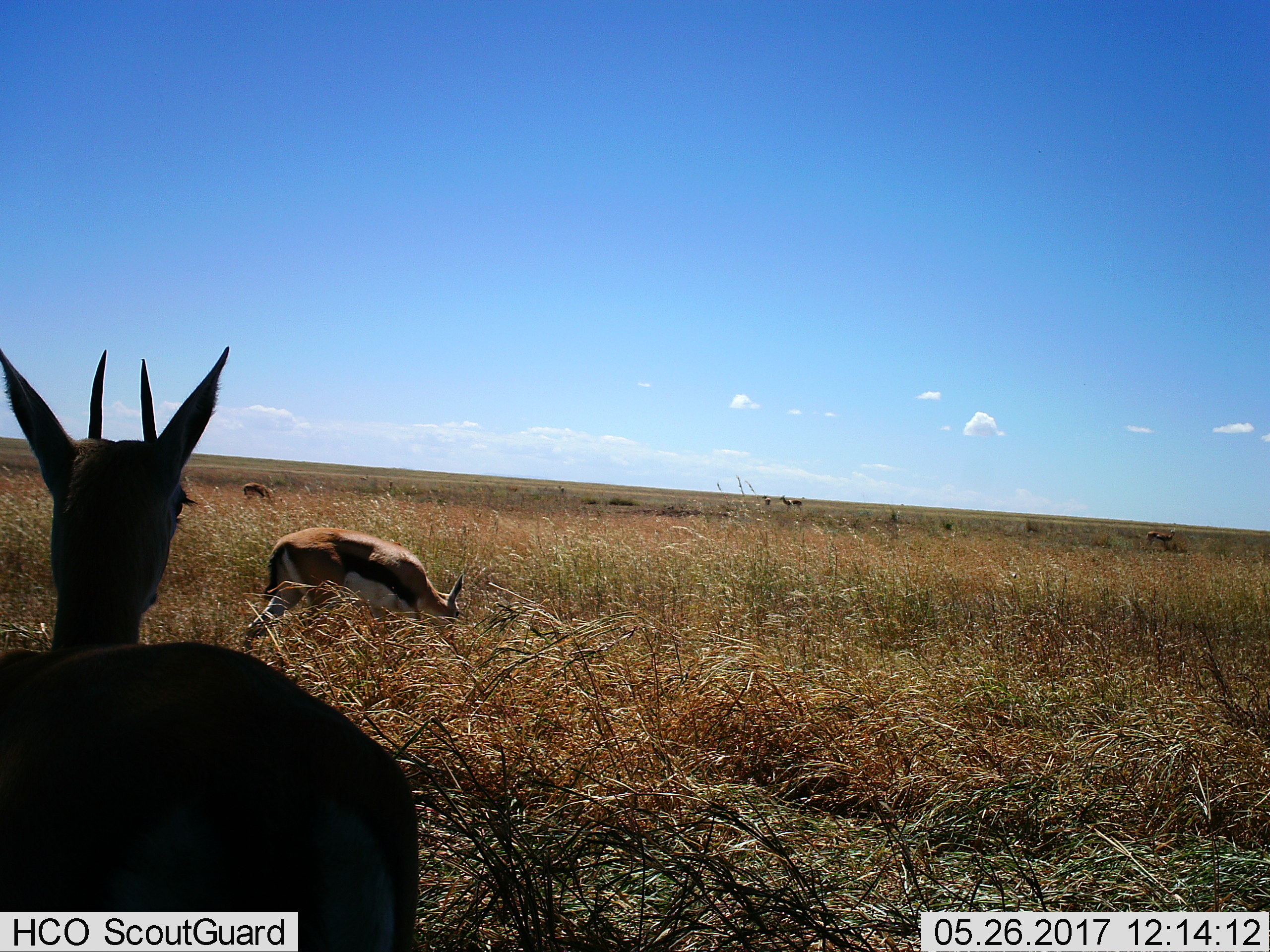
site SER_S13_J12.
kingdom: Animalia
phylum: Chordata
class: Mammalia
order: Artiodactyla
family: Bovidae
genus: Eudorcas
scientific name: Eudorcas thomsonii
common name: thomson's gazelle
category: gazellethomsons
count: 6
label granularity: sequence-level